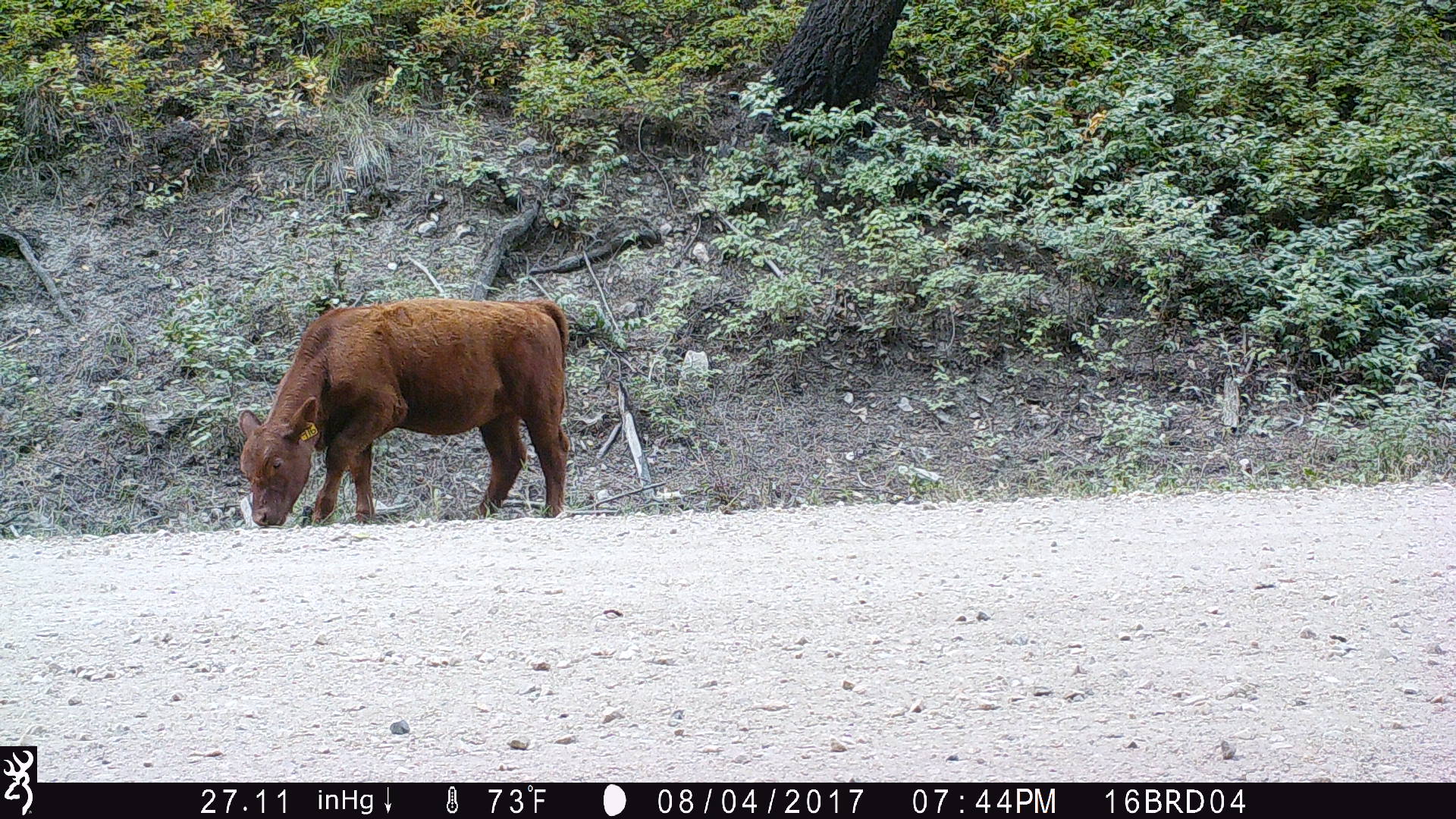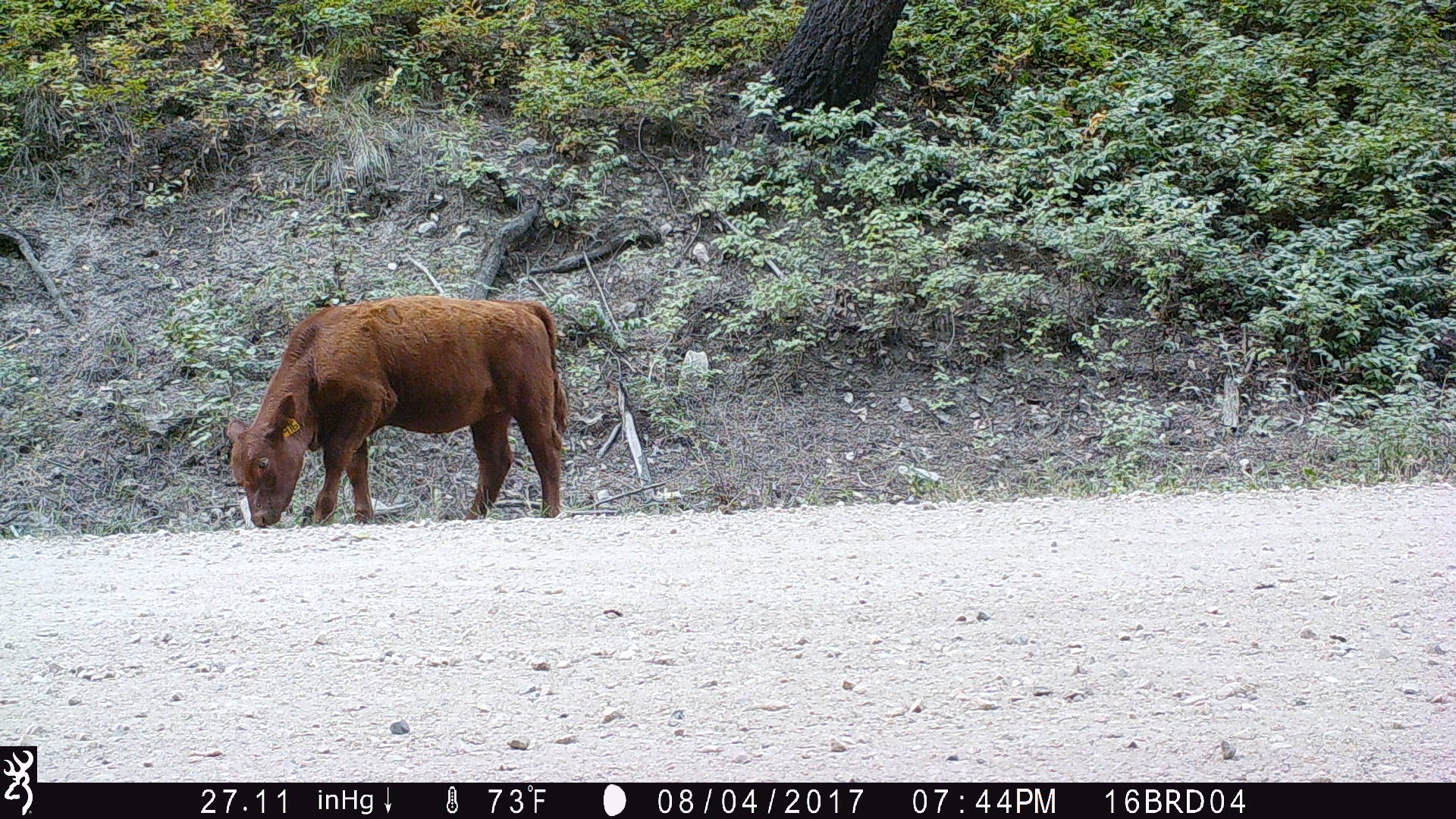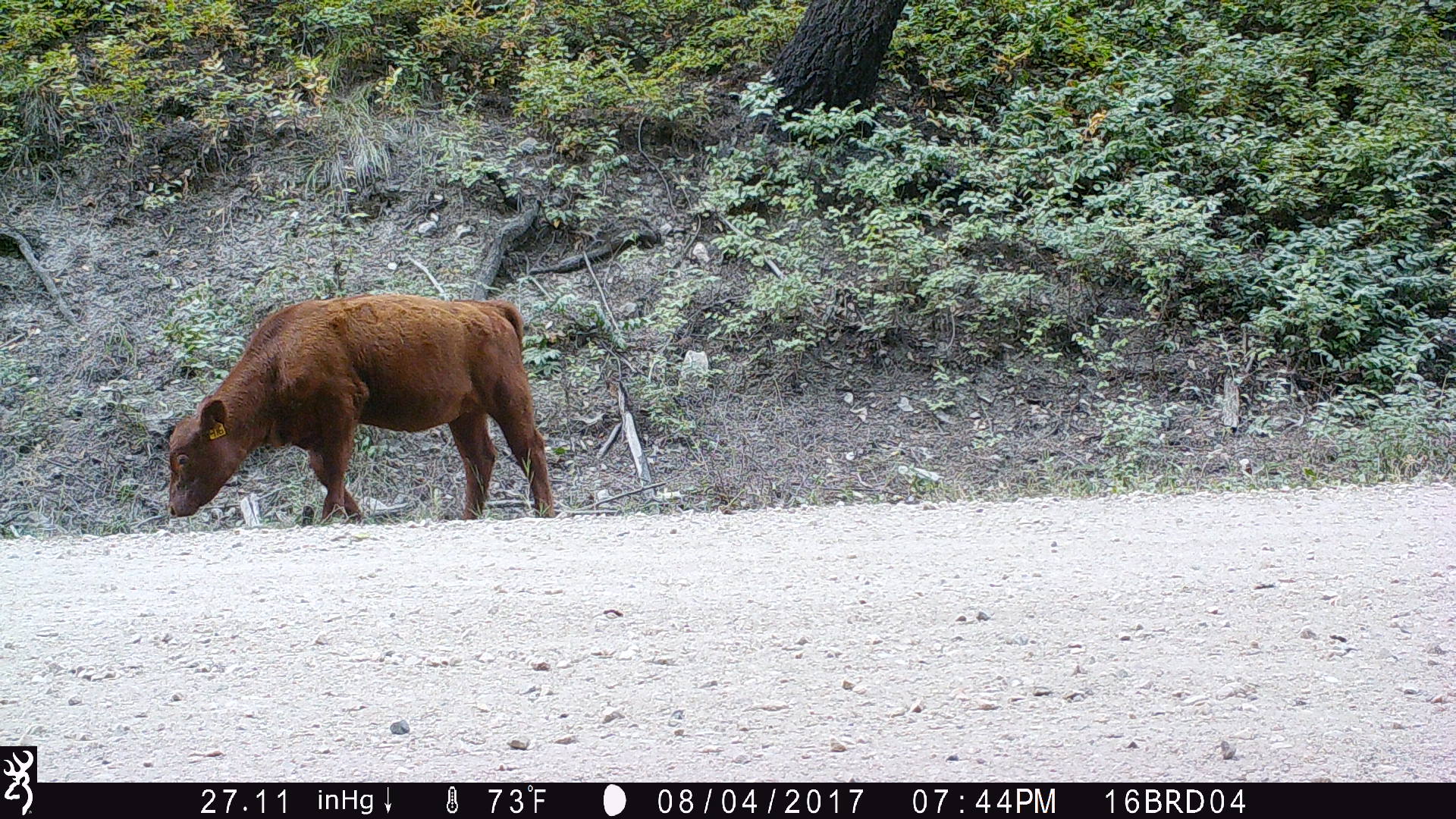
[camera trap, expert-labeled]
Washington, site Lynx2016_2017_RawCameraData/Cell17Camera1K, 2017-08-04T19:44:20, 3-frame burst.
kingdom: Animalia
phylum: Chordata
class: Mammalia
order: Artiodactyla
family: Bovidae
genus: Bos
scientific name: Bos taurus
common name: domestic cattle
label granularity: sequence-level